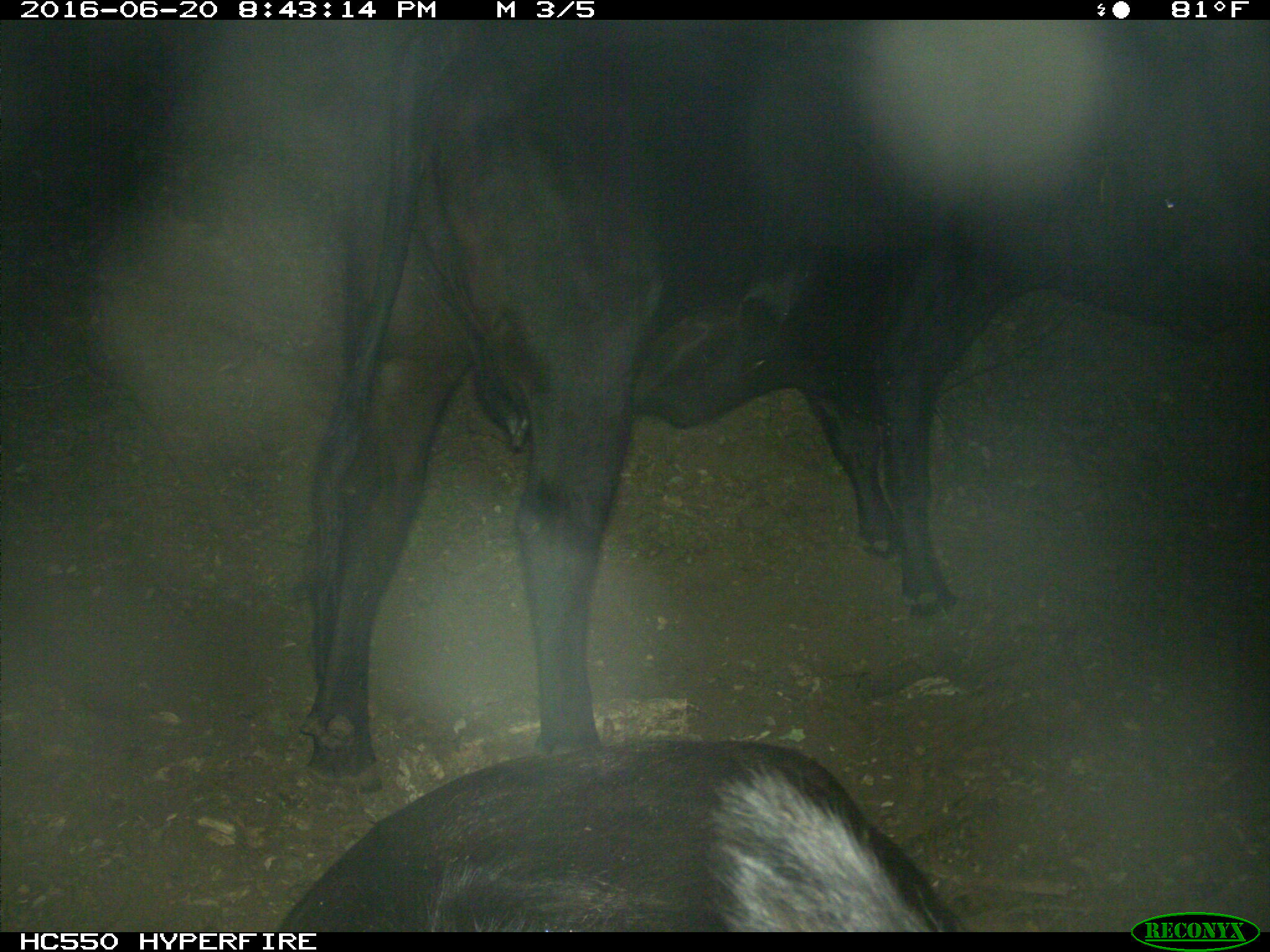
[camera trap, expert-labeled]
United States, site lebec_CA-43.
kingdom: Animalia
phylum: Chordata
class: Mammalia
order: Artiodactyla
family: Bovidae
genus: Bos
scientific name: Bos taurus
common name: domestic cow